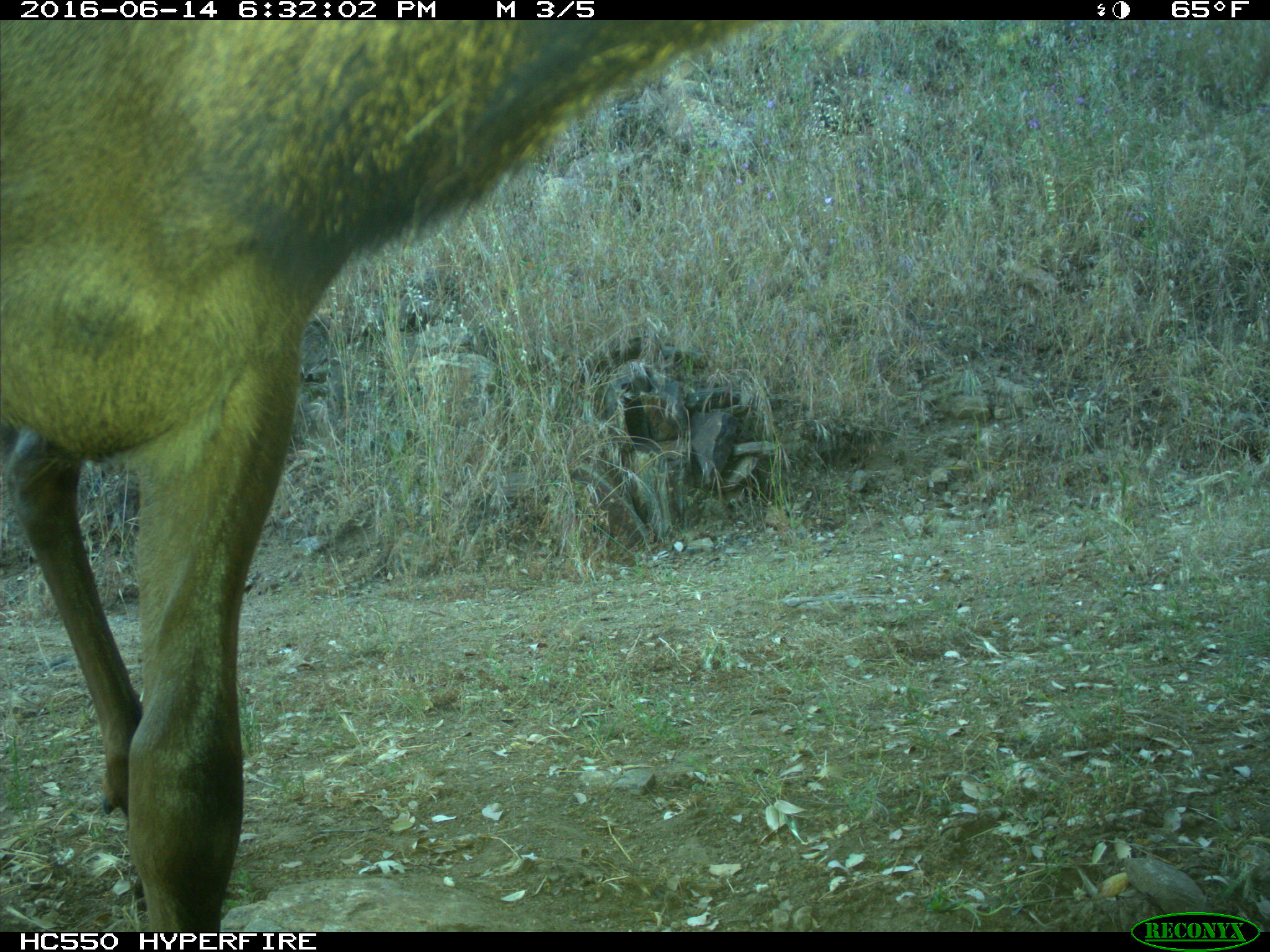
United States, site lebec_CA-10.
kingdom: Animalia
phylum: Chordata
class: Mammalia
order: Artiodactyla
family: Cervidae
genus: Cervus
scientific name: Cervus canadensis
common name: elk